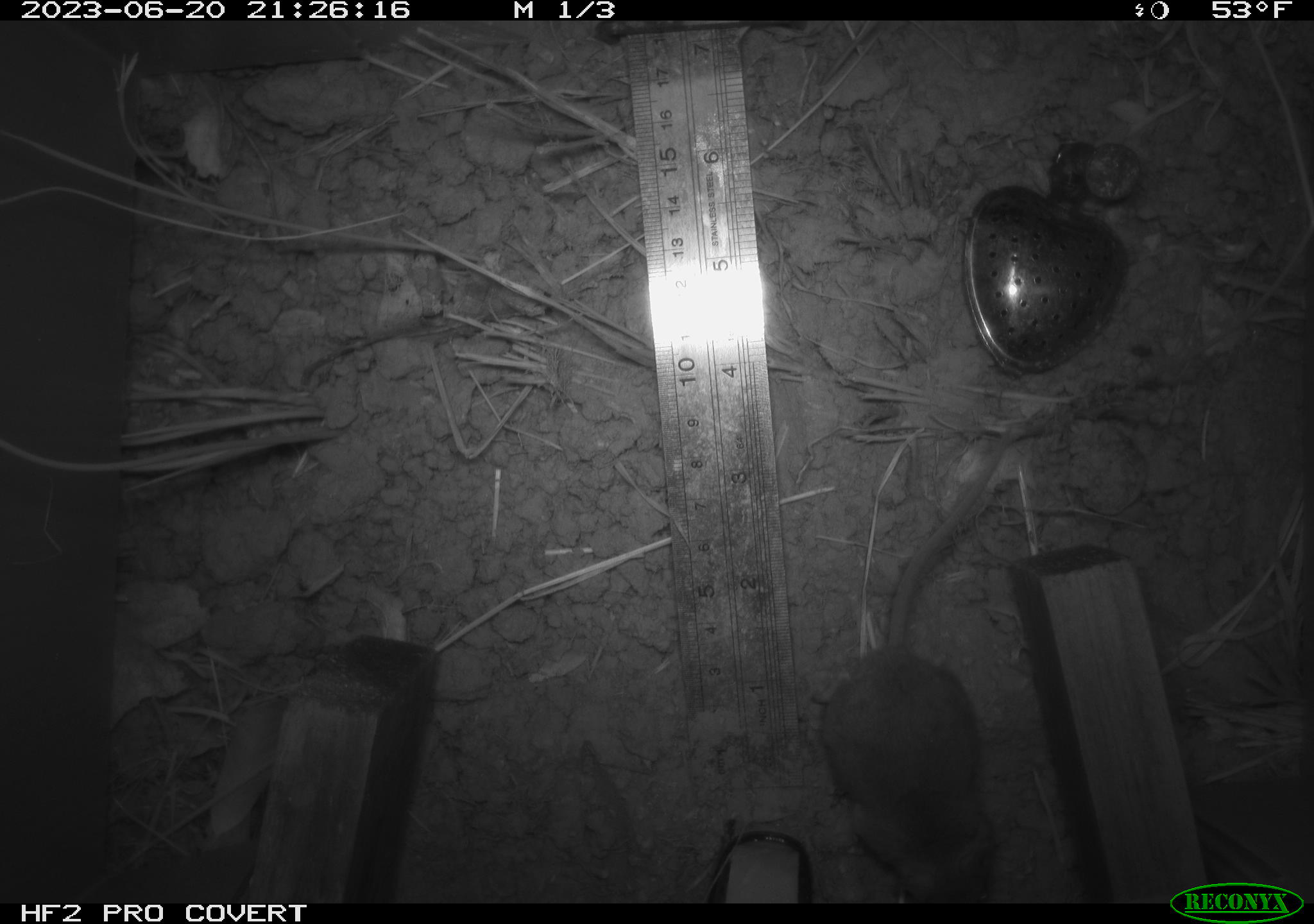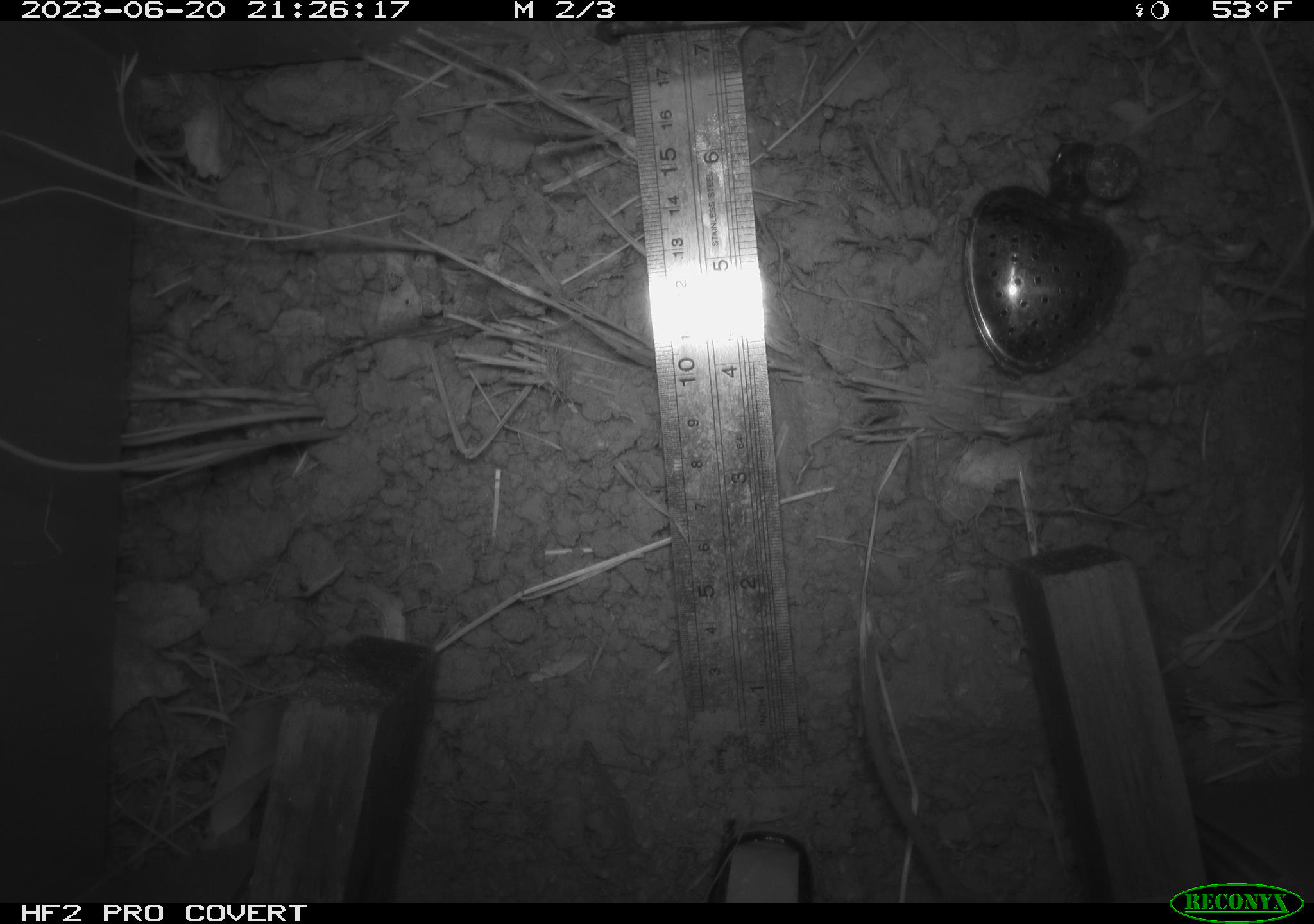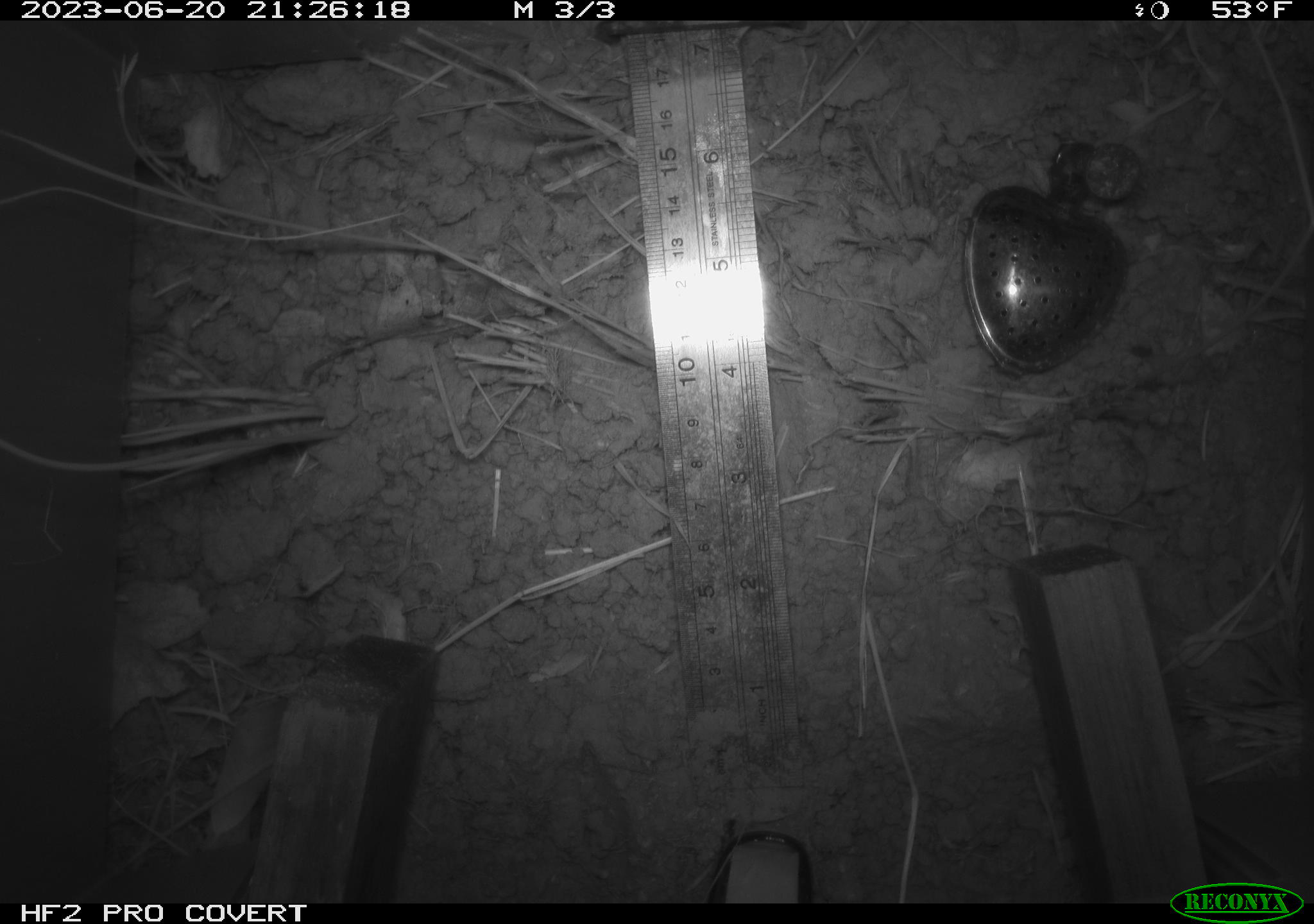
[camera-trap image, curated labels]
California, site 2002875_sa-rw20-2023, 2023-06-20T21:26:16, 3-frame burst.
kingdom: Animalia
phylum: Chordata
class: Mammalia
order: Rodentia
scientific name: Rodentia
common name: mouse species